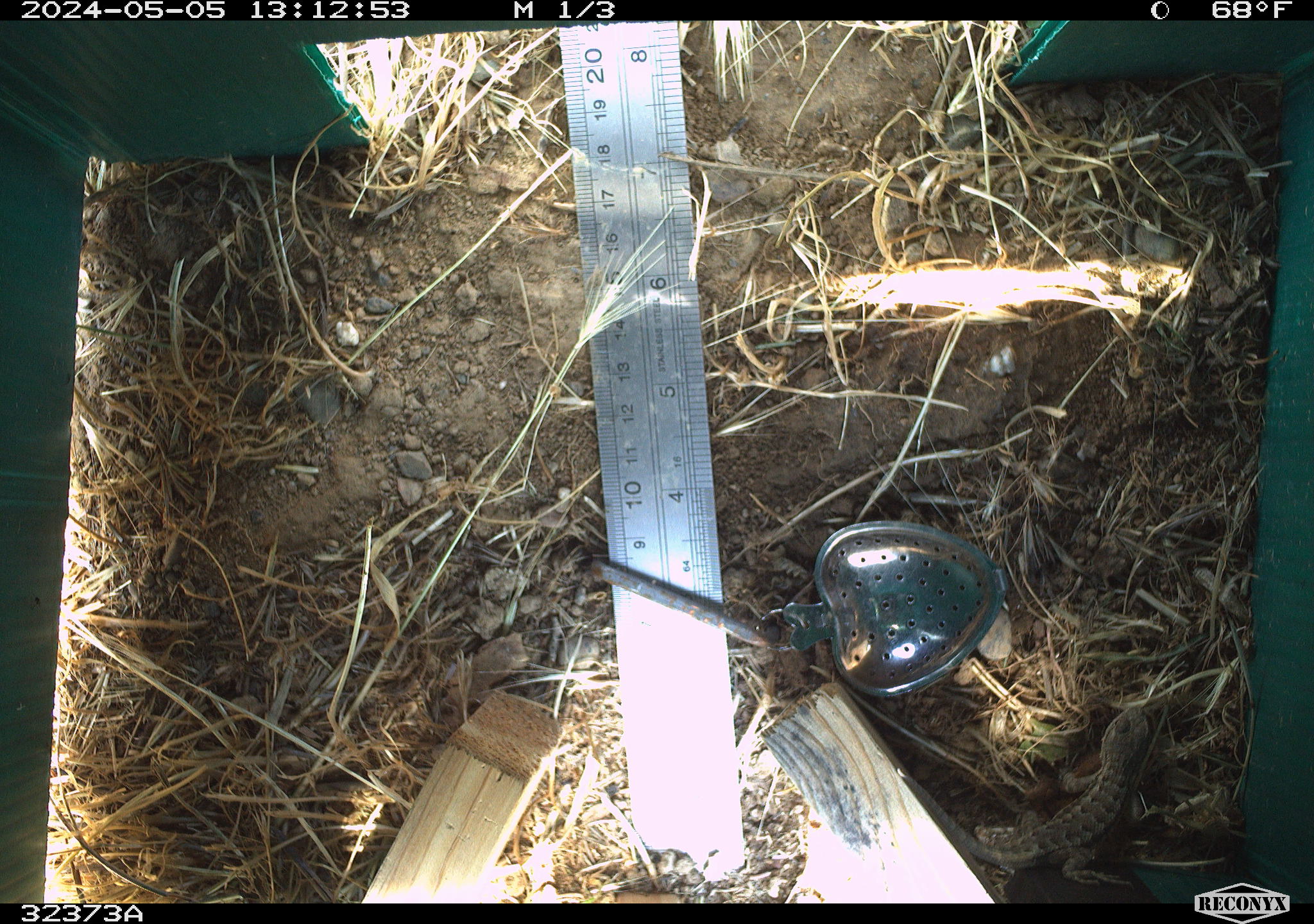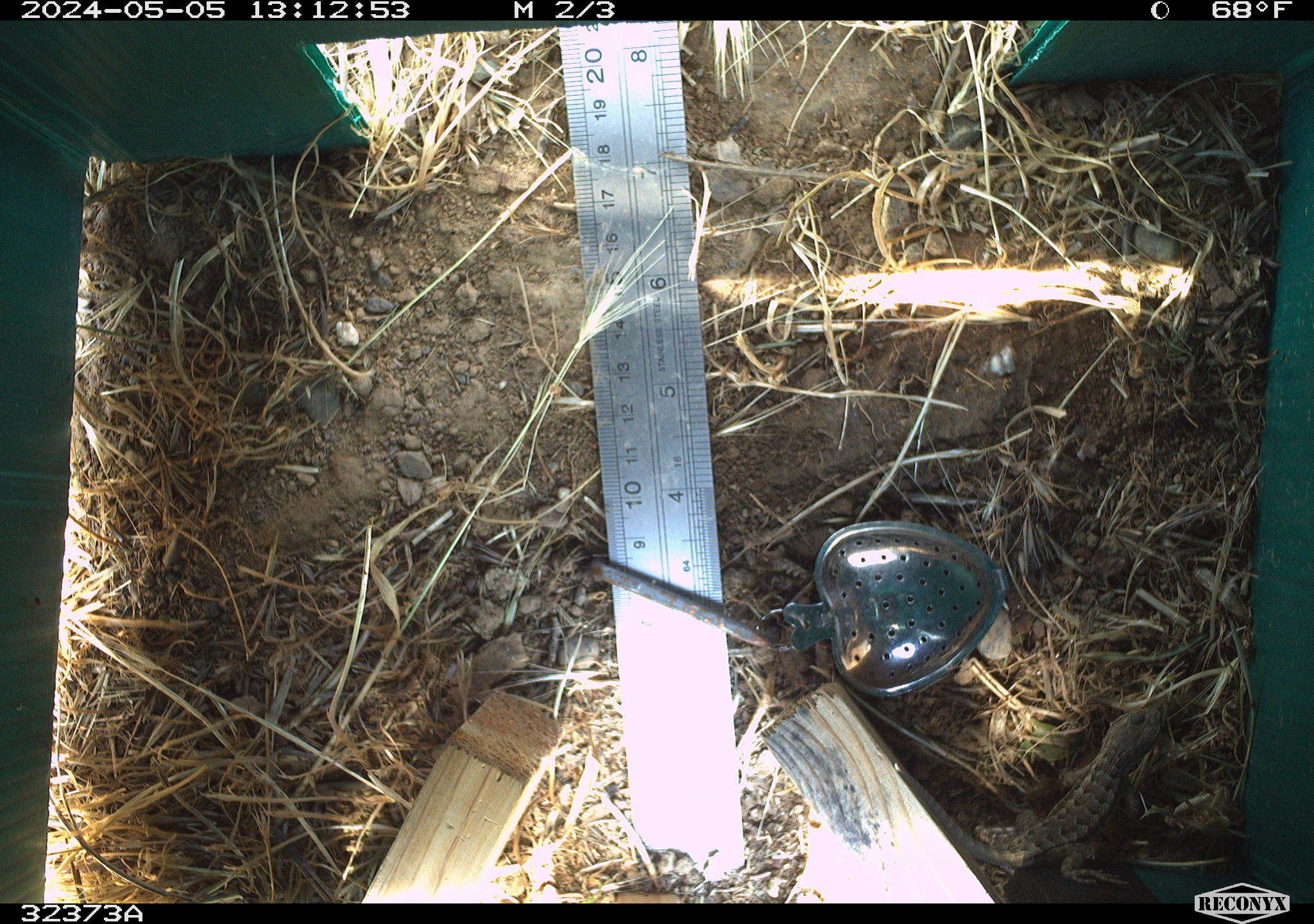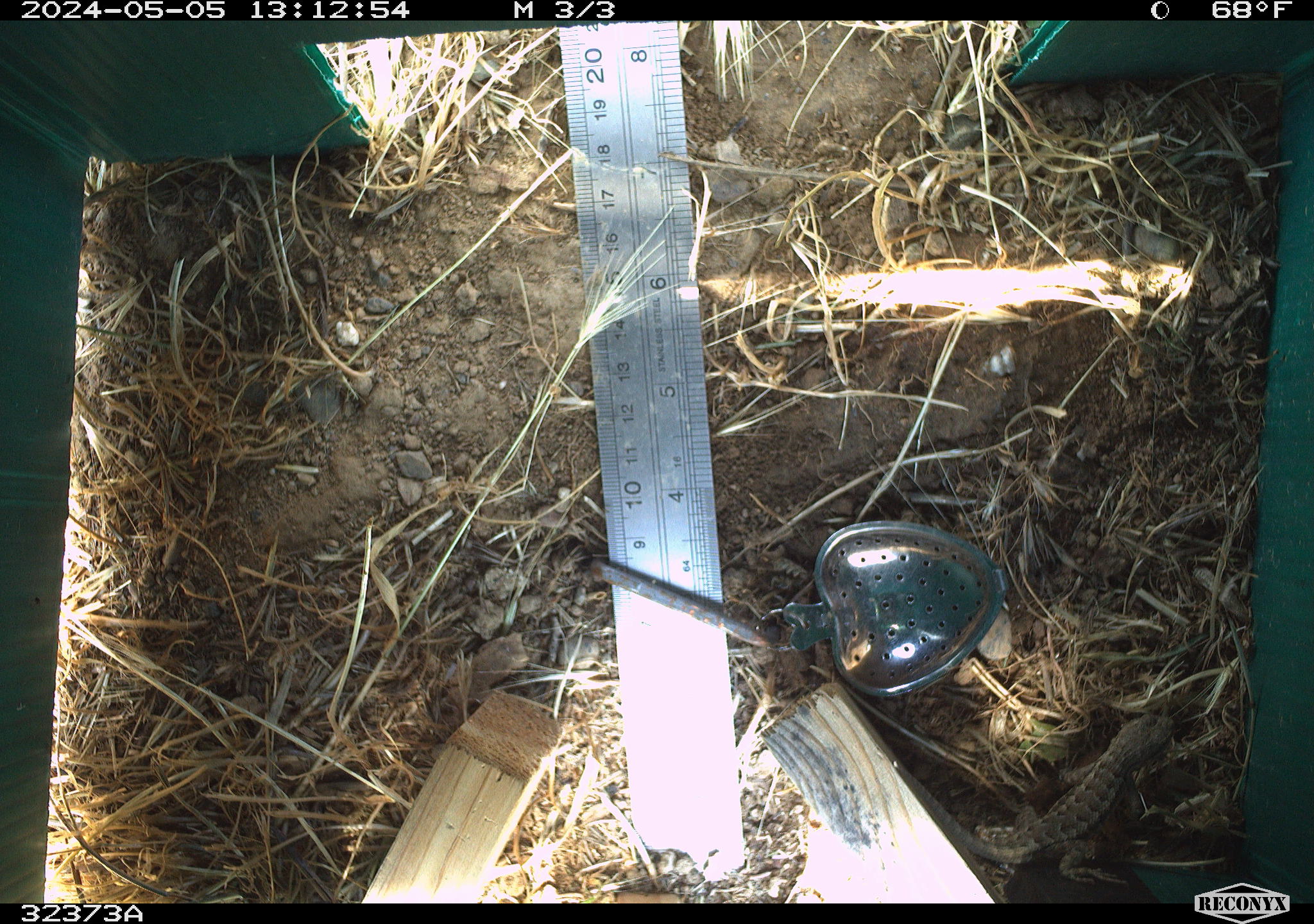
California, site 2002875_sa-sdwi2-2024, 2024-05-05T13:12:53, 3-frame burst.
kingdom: Animalia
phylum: Chordata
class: Reptilia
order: Squamata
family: Phrynosomatidae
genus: Sceloporus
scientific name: Sceloporus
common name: spiny lizards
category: sceloporus species